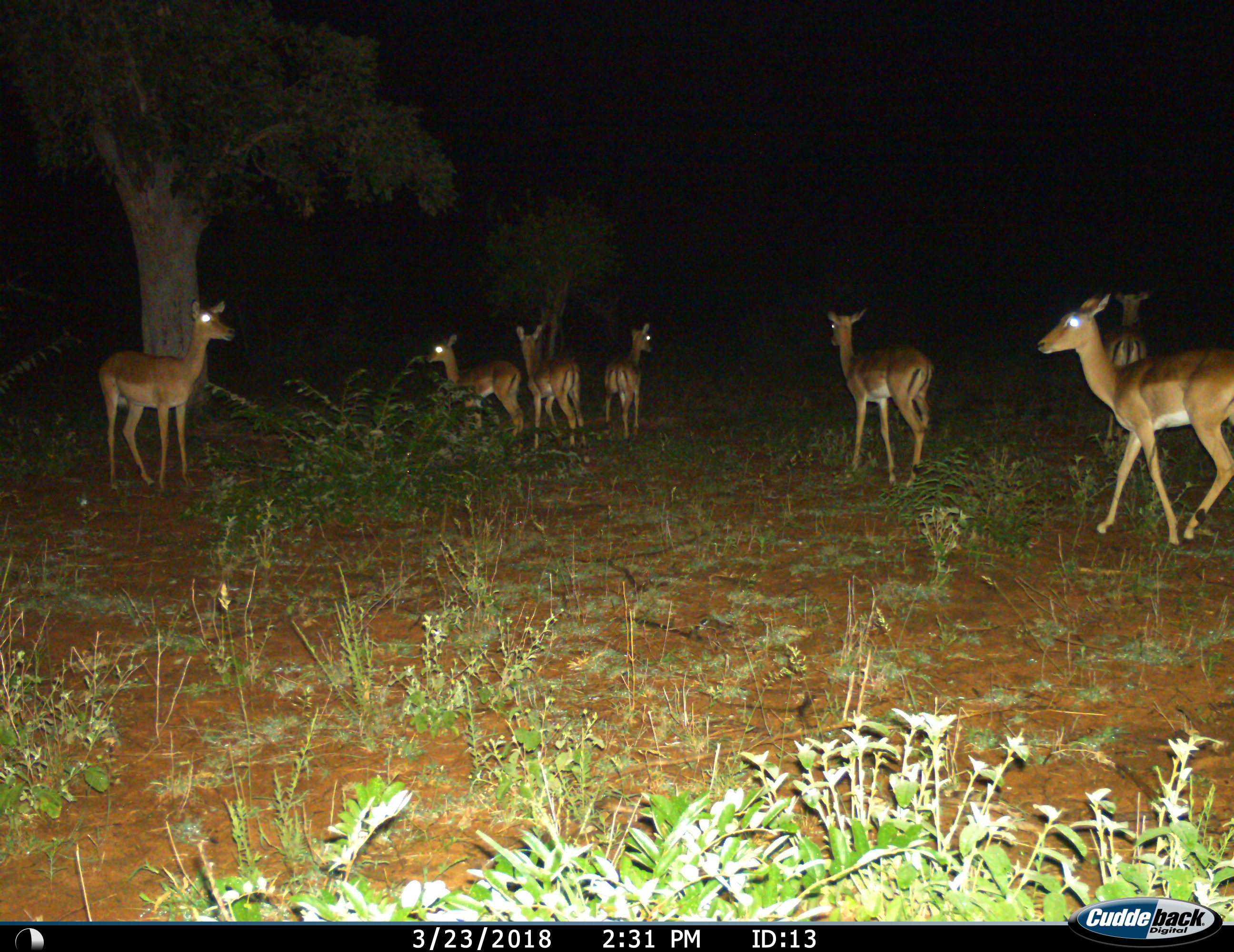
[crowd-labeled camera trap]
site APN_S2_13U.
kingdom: Animalia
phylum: Chordata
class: Mammalia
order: Artiodactyla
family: Bovidae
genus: Aepyceros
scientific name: Aepyceros melampus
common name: impala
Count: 7.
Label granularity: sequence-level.